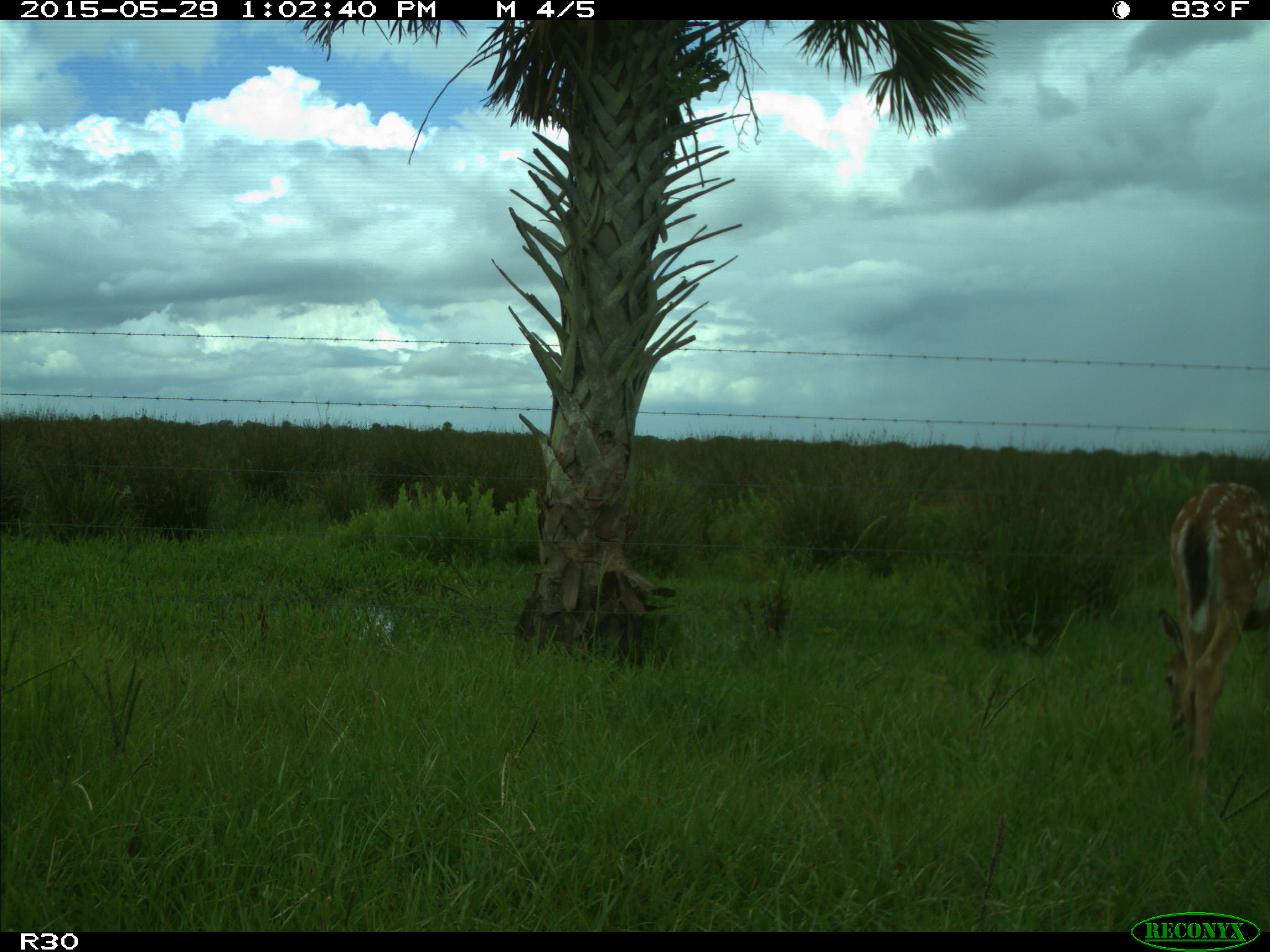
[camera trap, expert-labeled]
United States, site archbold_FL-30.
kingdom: Animalia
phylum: Chordata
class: Mammalia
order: Artiodactyla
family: Cervidae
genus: Odocoileus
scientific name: Odocoileus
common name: deer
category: unidentified deer